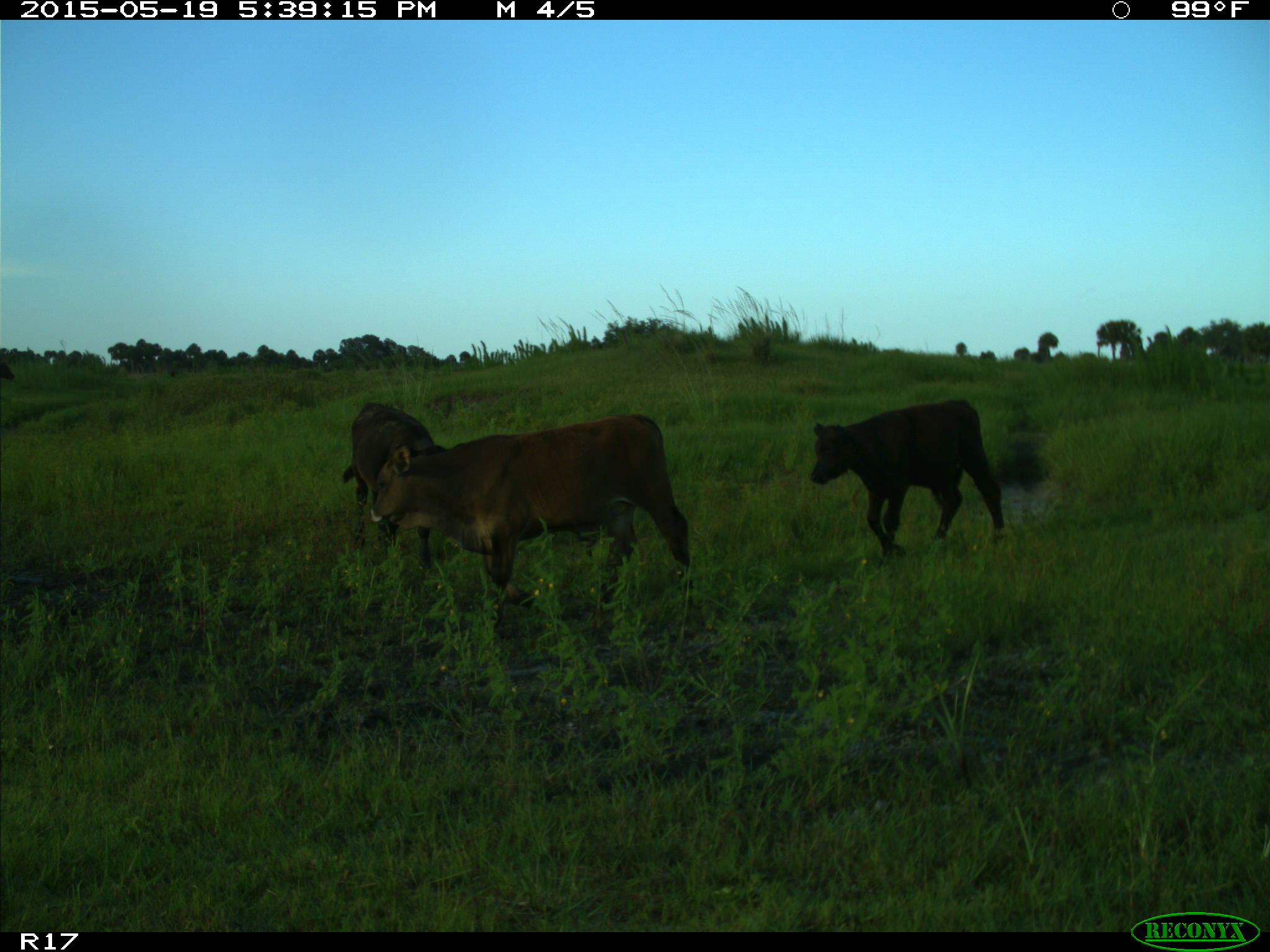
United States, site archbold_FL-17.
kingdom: Animalia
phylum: Chordata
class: Mammalia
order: Artiodactyla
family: Bovidae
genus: Bos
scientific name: Bos taurus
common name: domestic cow